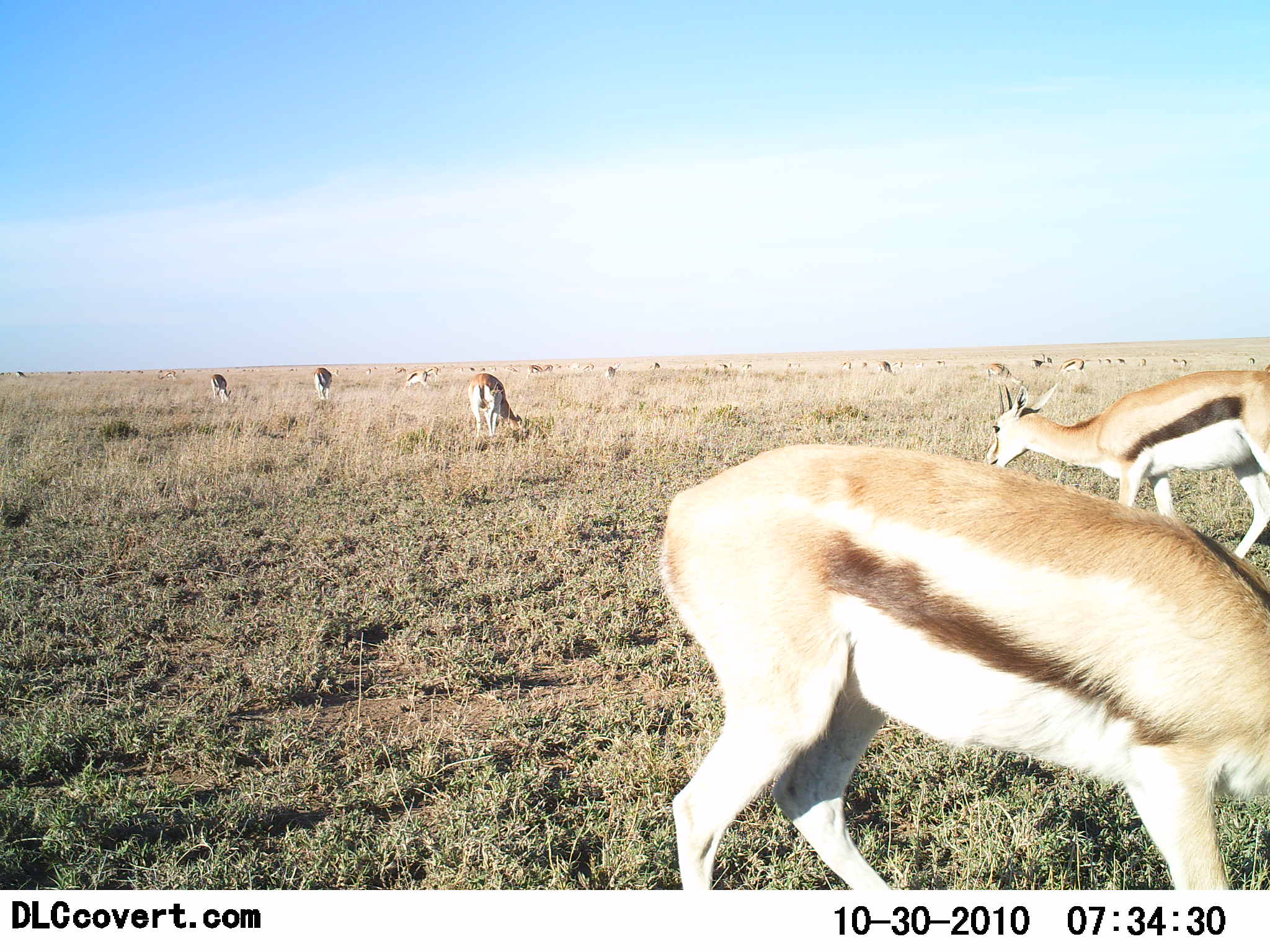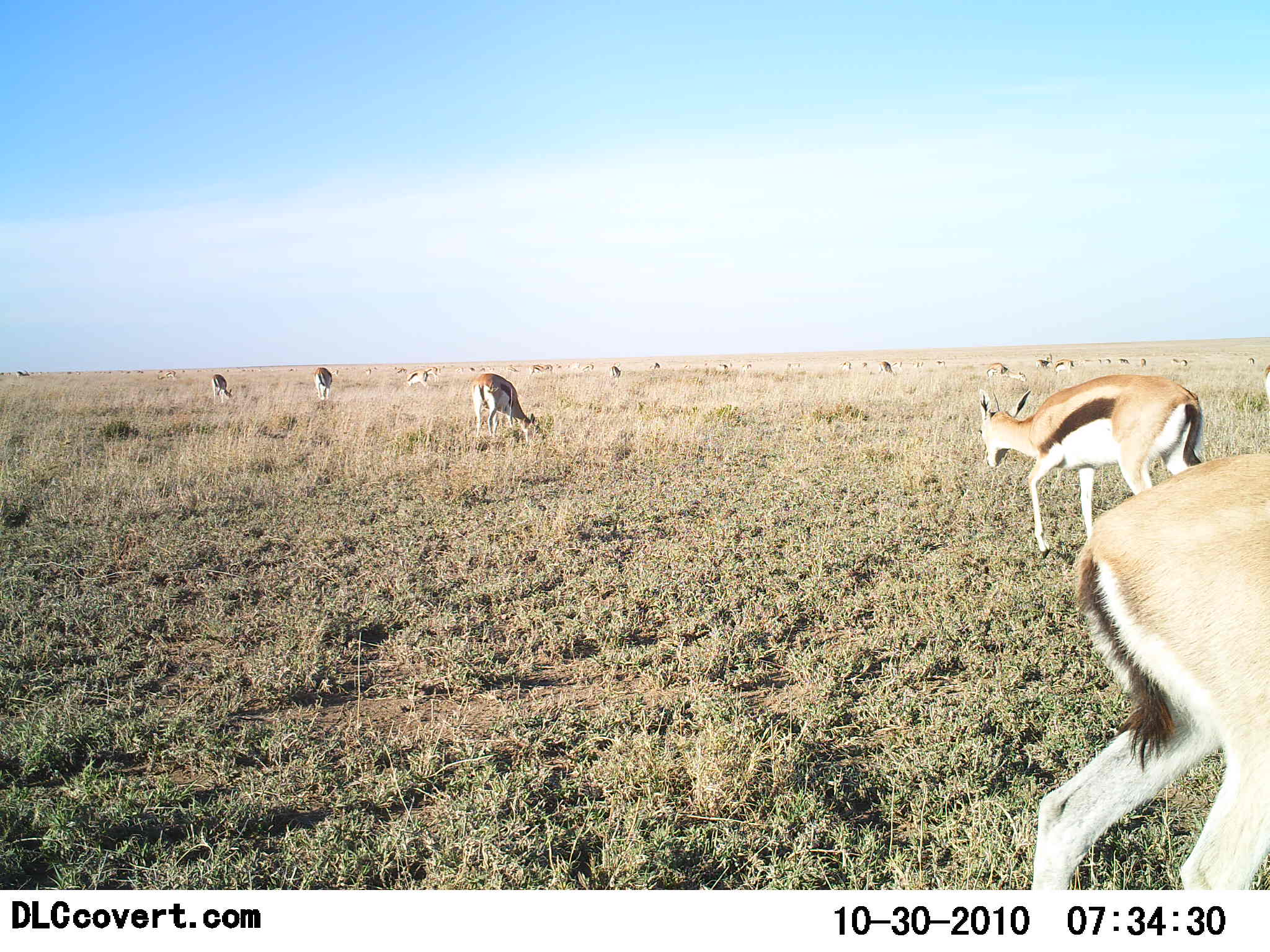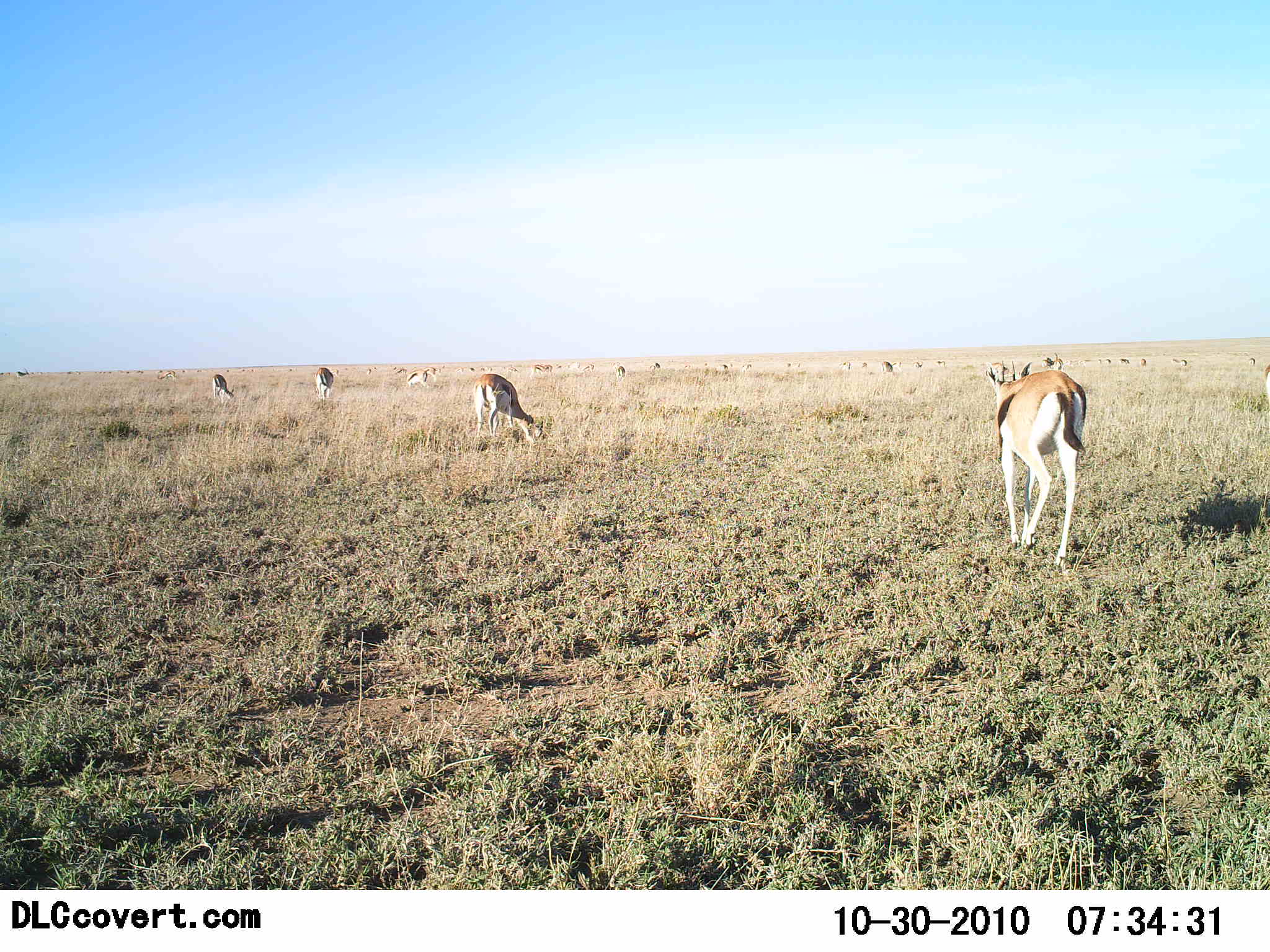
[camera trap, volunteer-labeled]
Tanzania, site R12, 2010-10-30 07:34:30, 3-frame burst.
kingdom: Animalia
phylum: Chordata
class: Mammalia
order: Artiodactyla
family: Bovidae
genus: Eudorcas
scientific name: Eudorcas thomsonii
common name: thomson's gazelle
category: gazellethomsons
Gazellethomsons (thomson's gazelle) (Eudorcas thomsonii), count 11-50. Behavior (volunteer vote fractions): standing 33%, resting 0%, moving 53%, interacting 0%. Young present (vote fraction): 0%. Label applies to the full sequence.